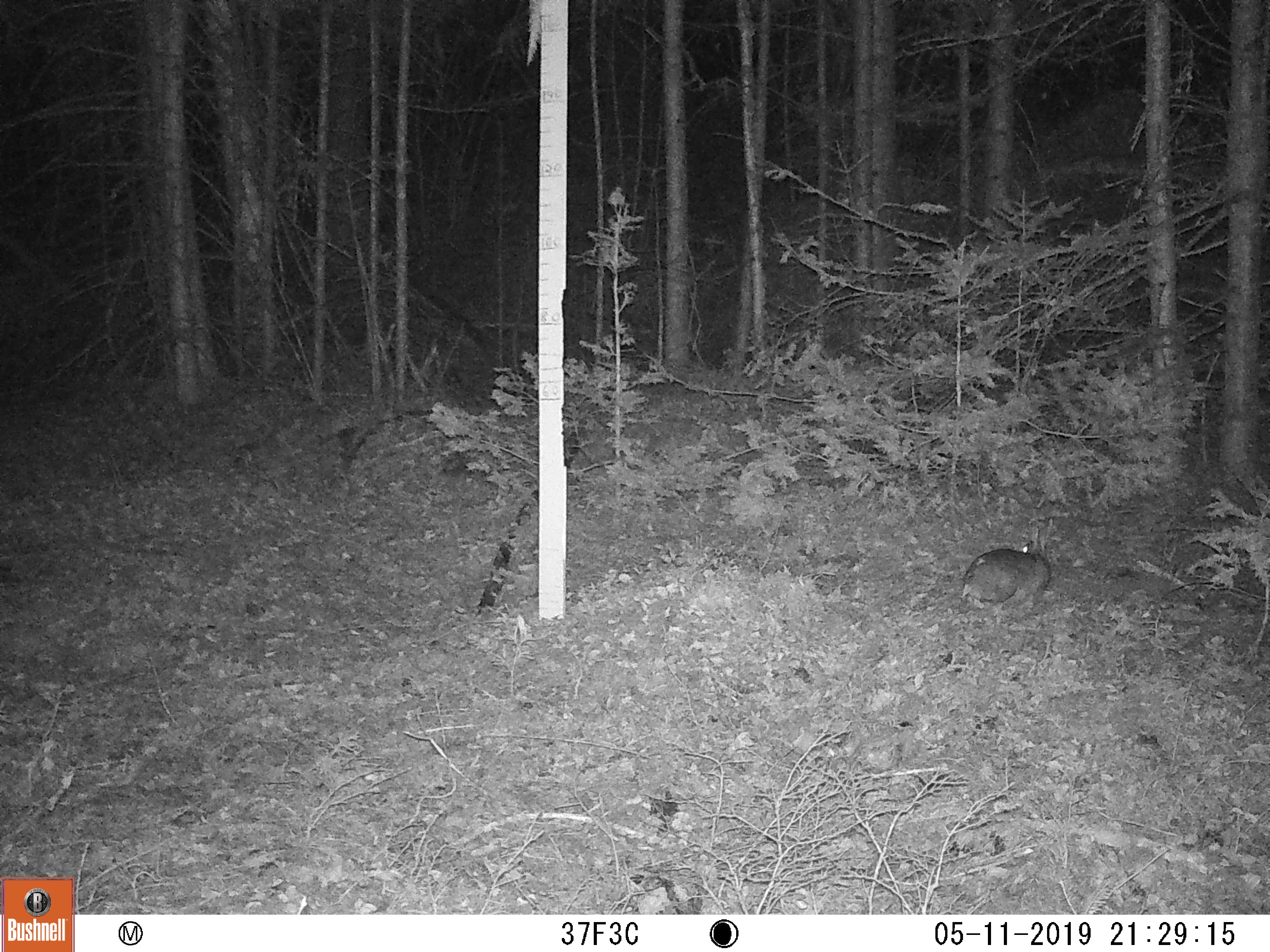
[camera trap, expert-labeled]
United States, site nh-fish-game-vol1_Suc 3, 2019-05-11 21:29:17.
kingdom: Animalia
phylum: Chordata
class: Mammalia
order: Lagomorpha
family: Leporidae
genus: Lepus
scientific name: Lepus americanus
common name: snowshoe hare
Snowshoe hare (Lepus americanus).